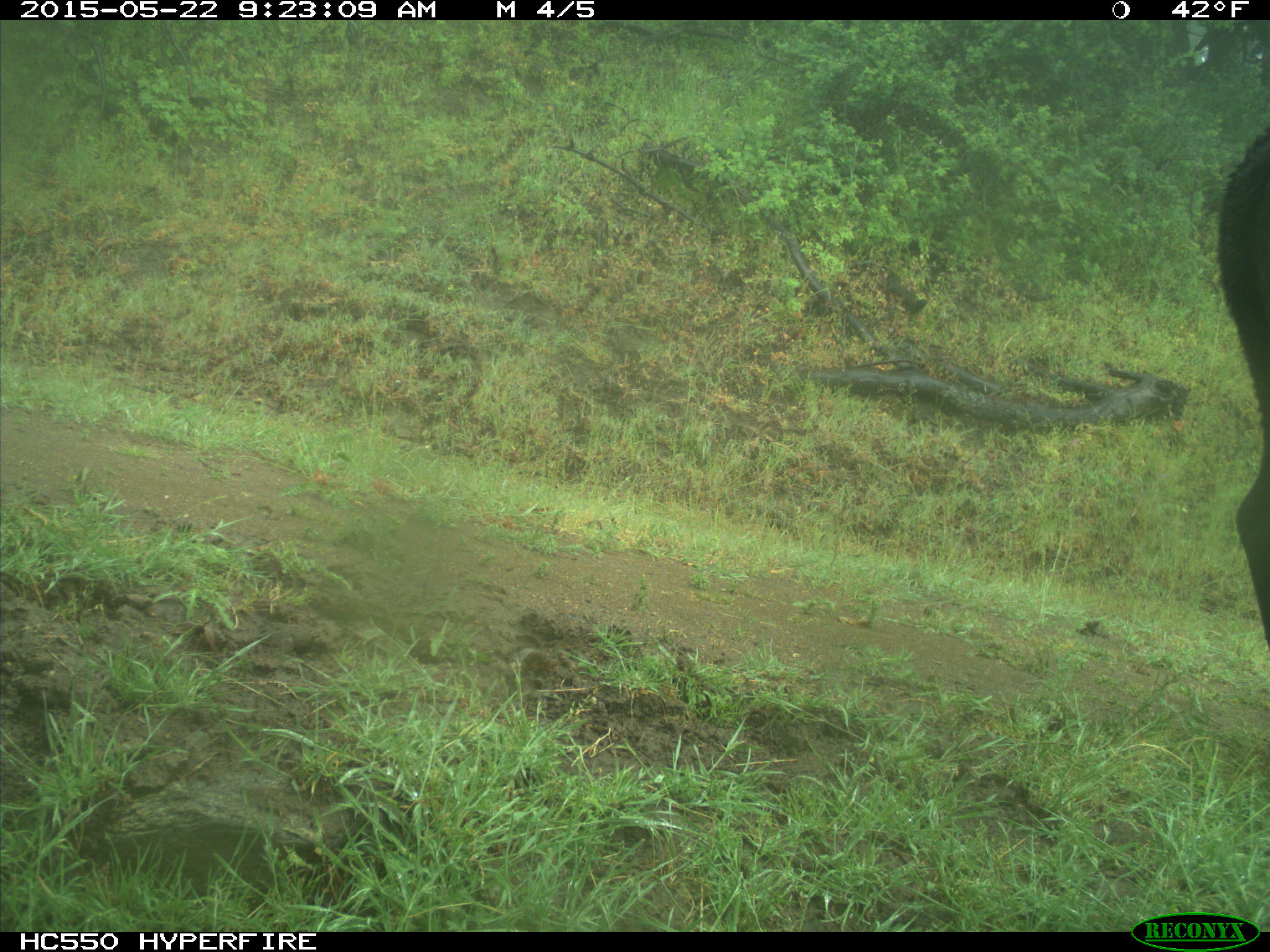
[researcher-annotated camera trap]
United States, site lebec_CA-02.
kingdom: Animalia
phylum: Chordata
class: Mammalia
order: Artiodactyla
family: Bovidae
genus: Bos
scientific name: Bos taurus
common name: domestic cow